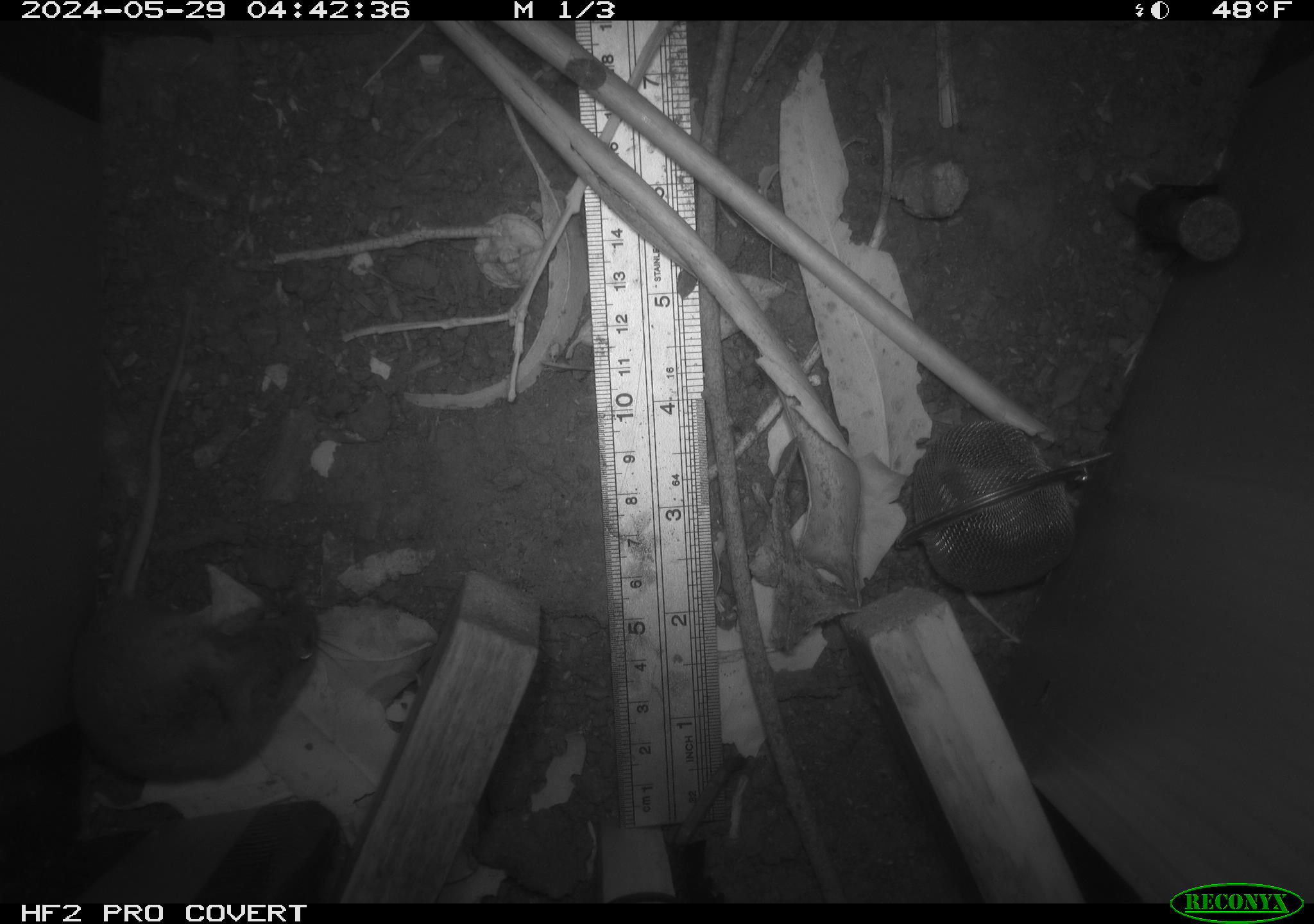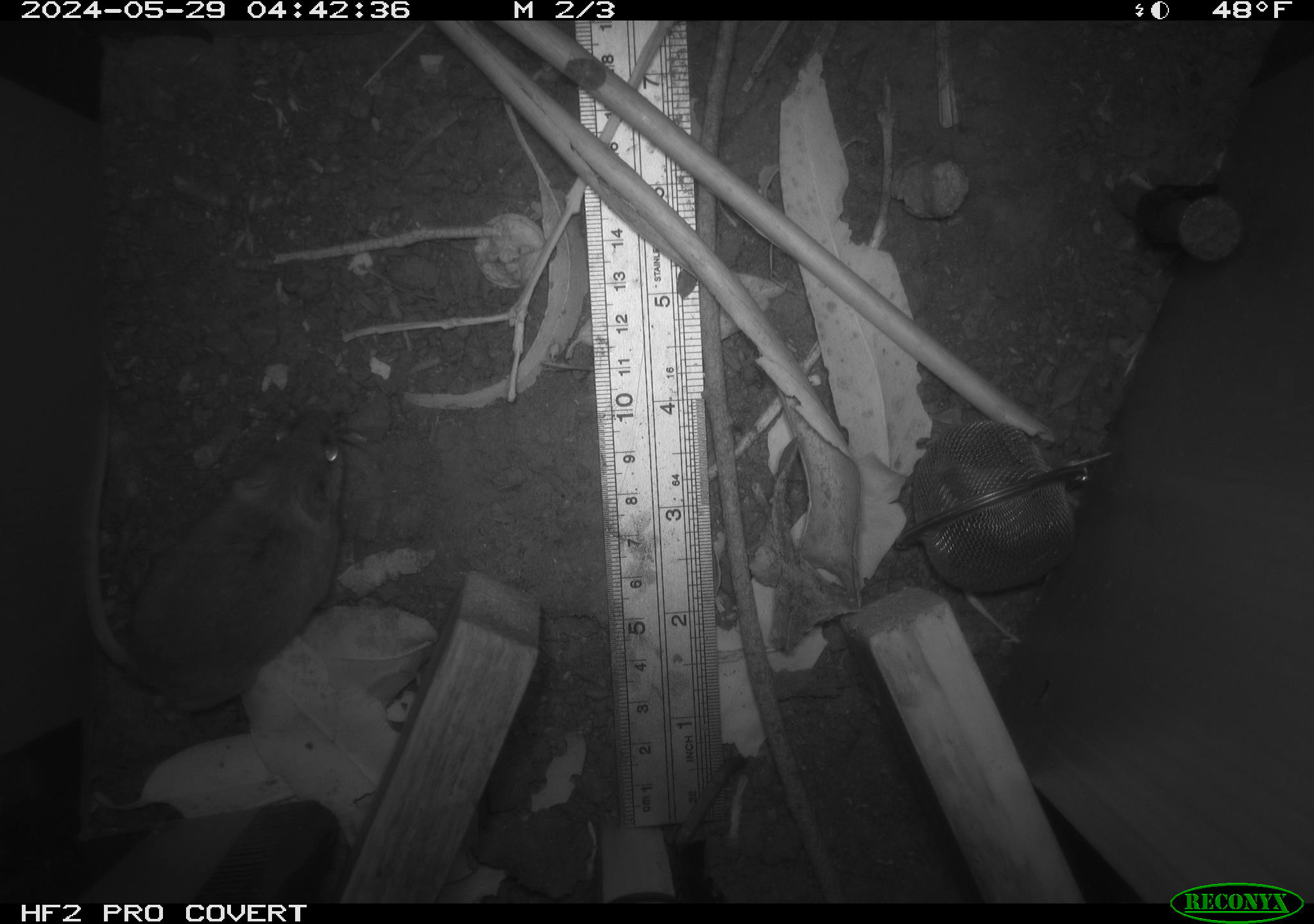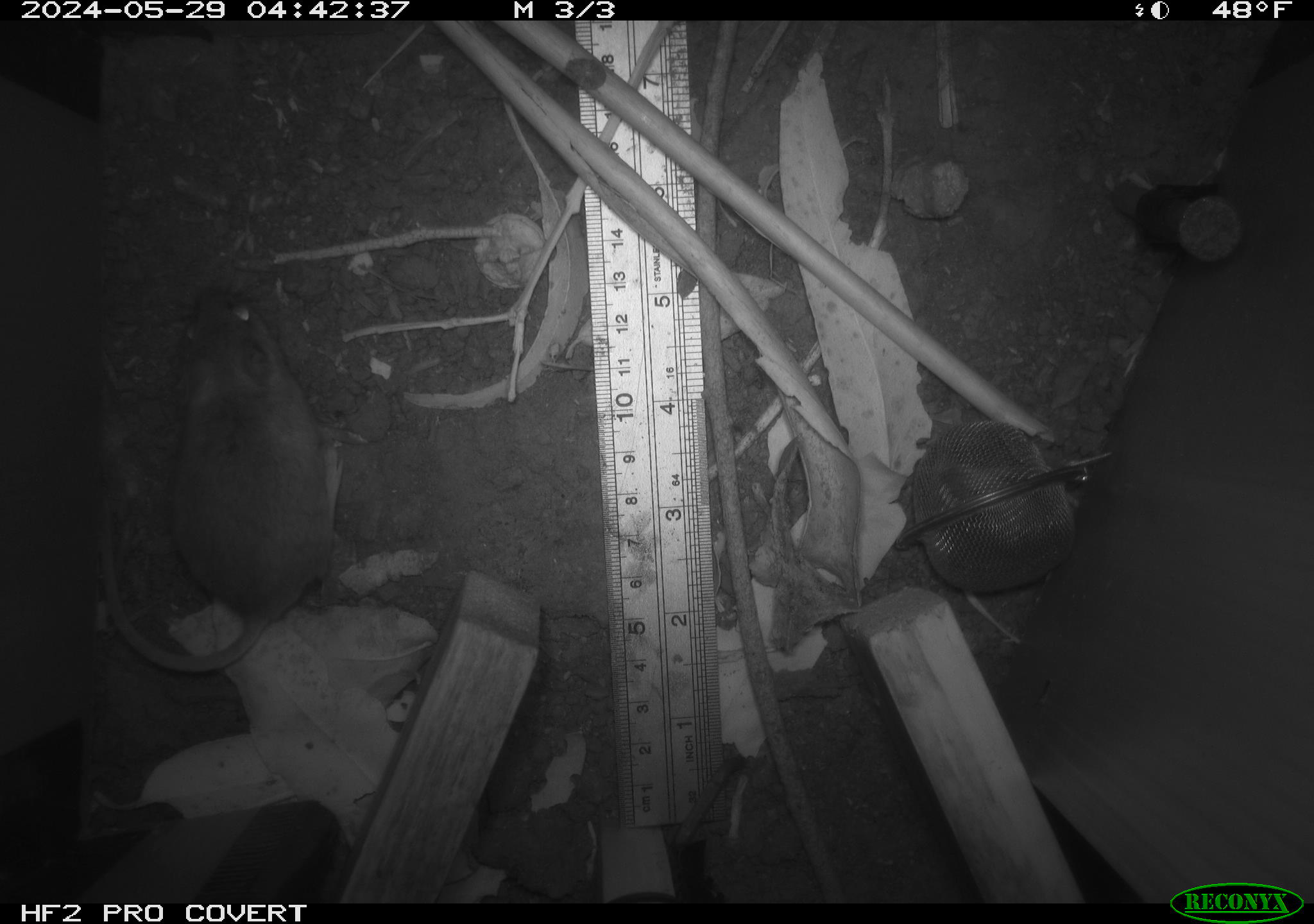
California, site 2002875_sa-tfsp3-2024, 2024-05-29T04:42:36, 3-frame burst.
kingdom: Animalia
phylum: Chordata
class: Mammalia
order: Rodentia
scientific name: Rodentia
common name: rodent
Rodent (Rodentia).